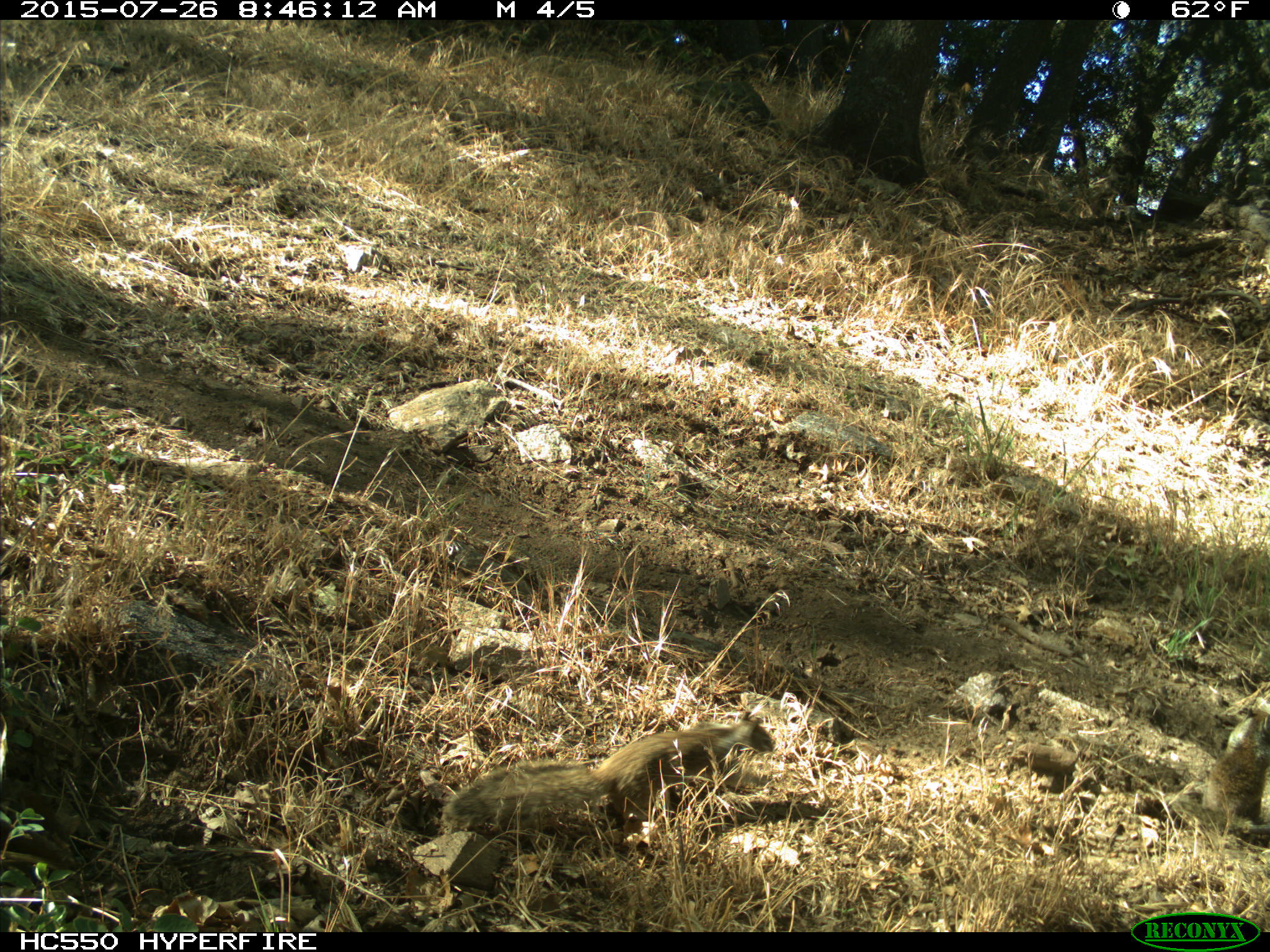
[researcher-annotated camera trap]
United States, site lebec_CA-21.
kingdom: Animalia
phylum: Chordata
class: Mammalia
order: Rodentia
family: Sciuridae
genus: Otospermophilus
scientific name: Otospermophilus beecheyi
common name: california ground squirrel